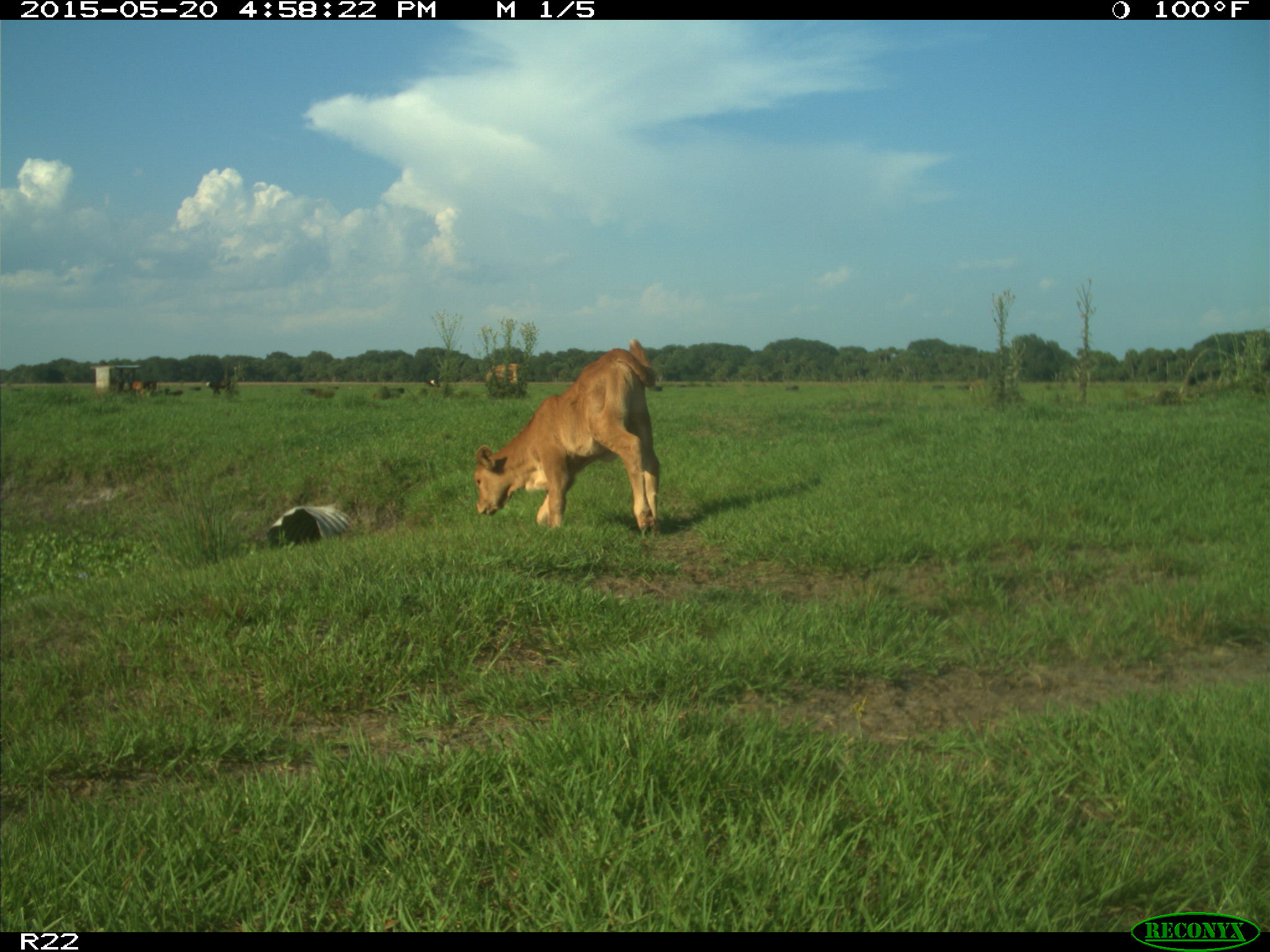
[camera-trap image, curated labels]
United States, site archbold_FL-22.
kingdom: Animalia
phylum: Chordata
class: Mammalia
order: Artiodactyla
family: Bovidae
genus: Bos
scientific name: Bos taurus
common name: domestic cow